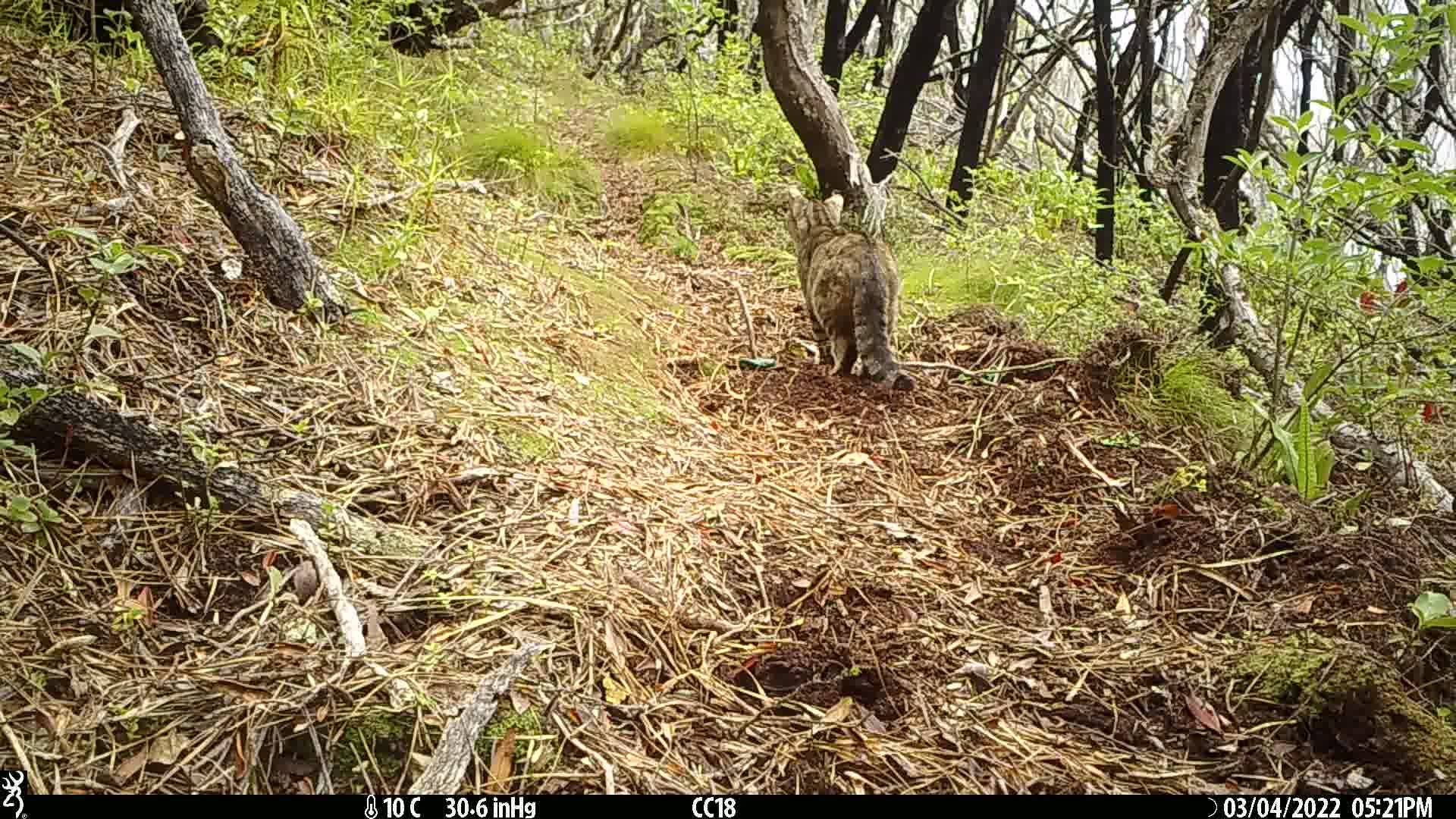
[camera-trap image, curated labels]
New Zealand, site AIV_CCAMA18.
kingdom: Animalia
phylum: Chordata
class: Mammalia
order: Carnivora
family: Felidae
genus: Felis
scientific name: Felis catus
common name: domestic cat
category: cat